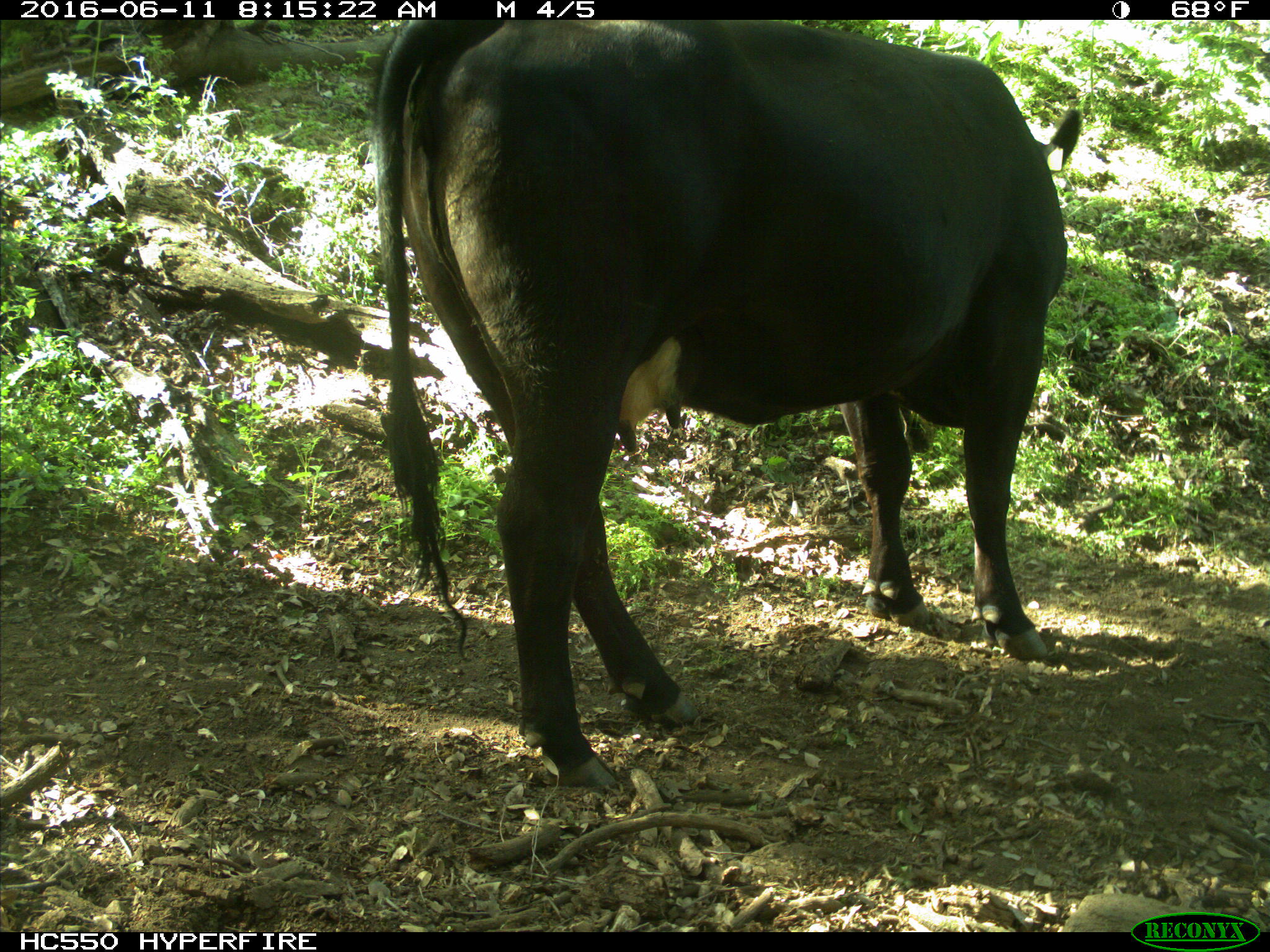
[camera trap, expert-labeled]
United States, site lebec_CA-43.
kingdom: Animalia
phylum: Chordata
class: Mammalia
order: Artiodactyla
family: Bovidae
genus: Bos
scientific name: Bos taurus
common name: domestic cow